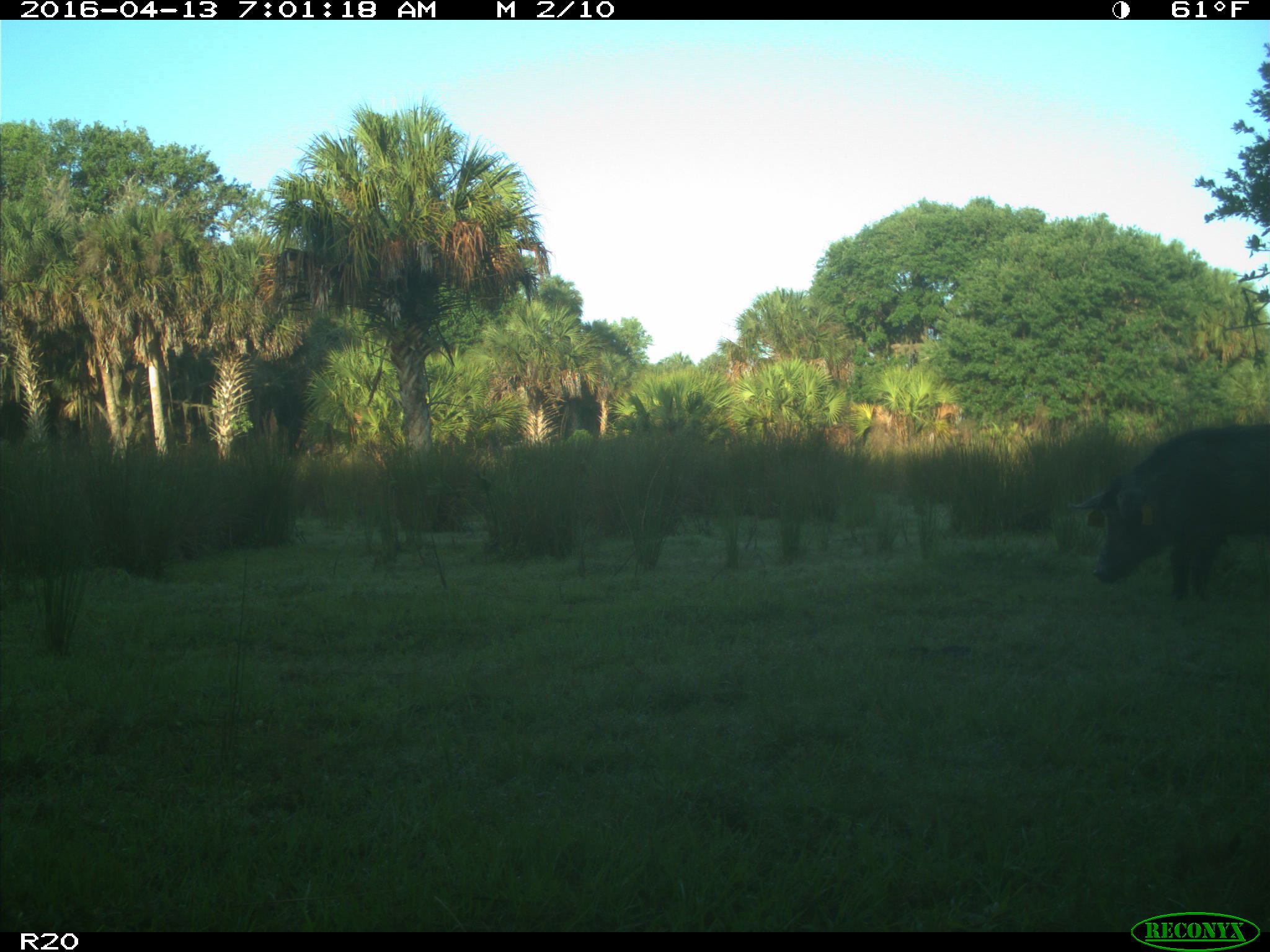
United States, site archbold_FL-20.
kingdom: Animalia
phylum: Chordata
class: Mammalia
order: Artiodactyla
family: Suidae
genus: Sus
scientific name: Sus scrofa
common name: wild boar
Sus scrofa (wild boar).